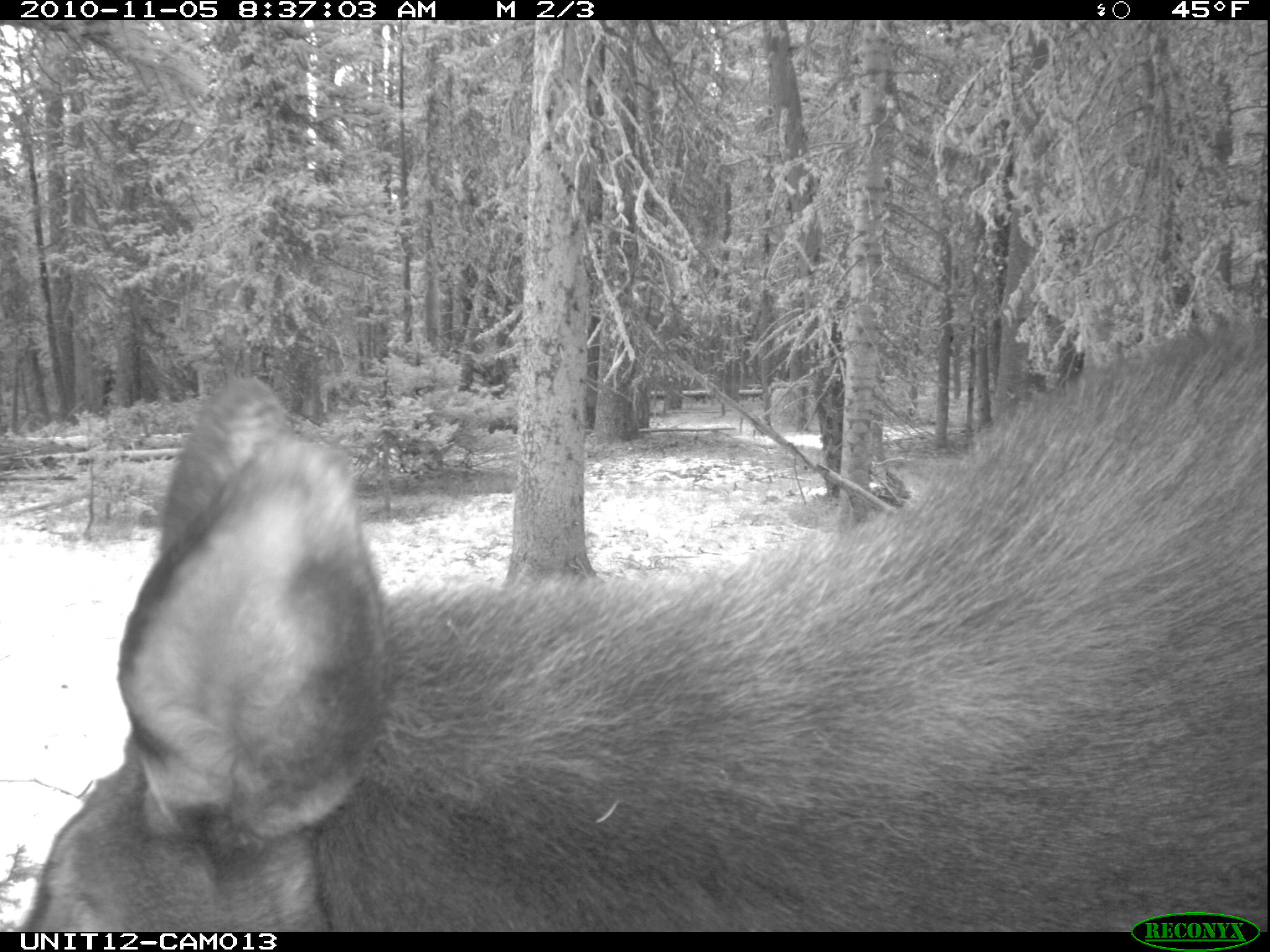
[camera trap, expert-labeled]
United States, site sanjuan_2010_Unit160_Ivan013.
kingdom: Animalia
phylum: Chordata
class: Mammalia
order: Artiodactyla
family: Cervidae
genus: Alces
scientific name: Alces alces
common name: moose